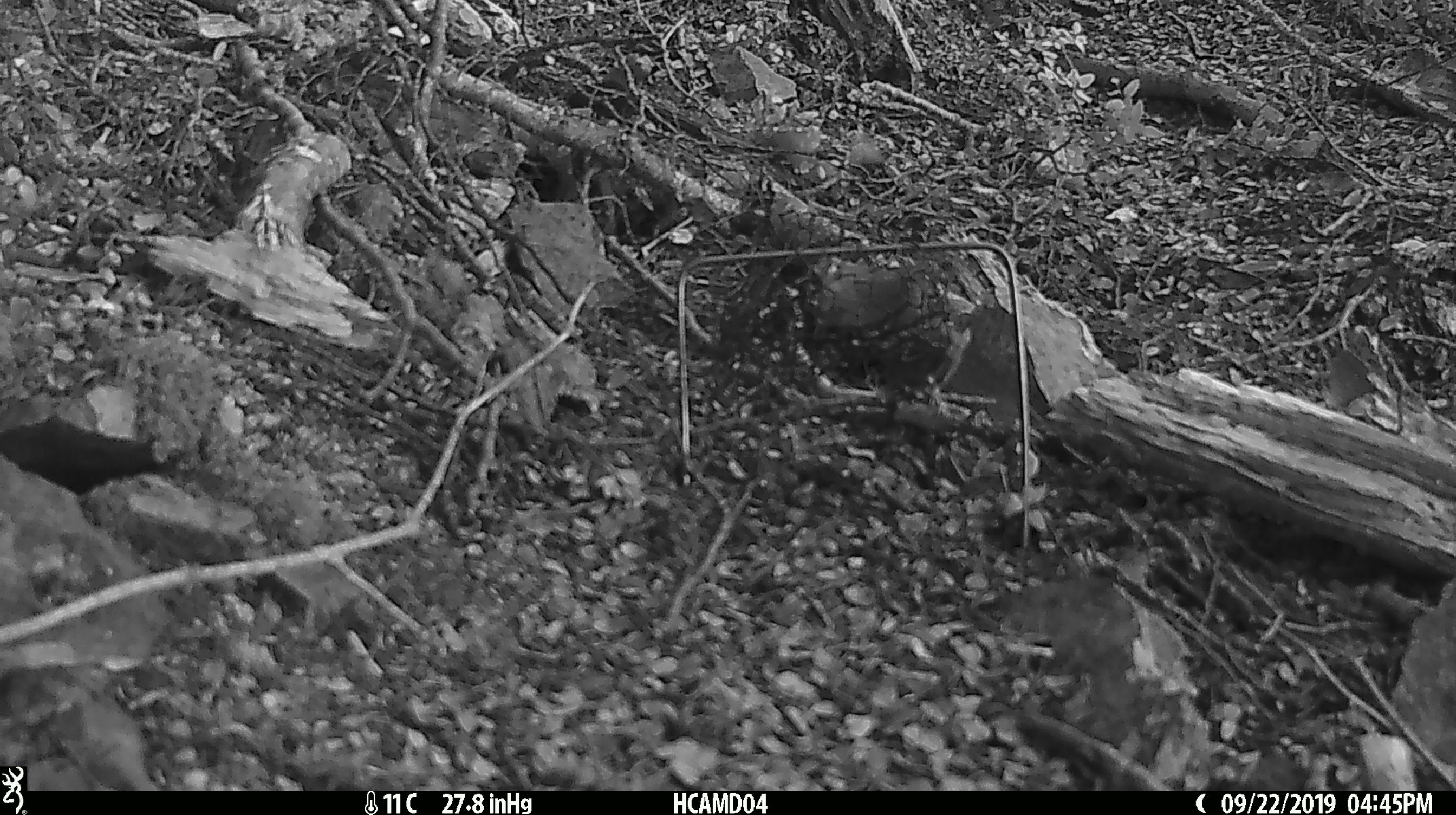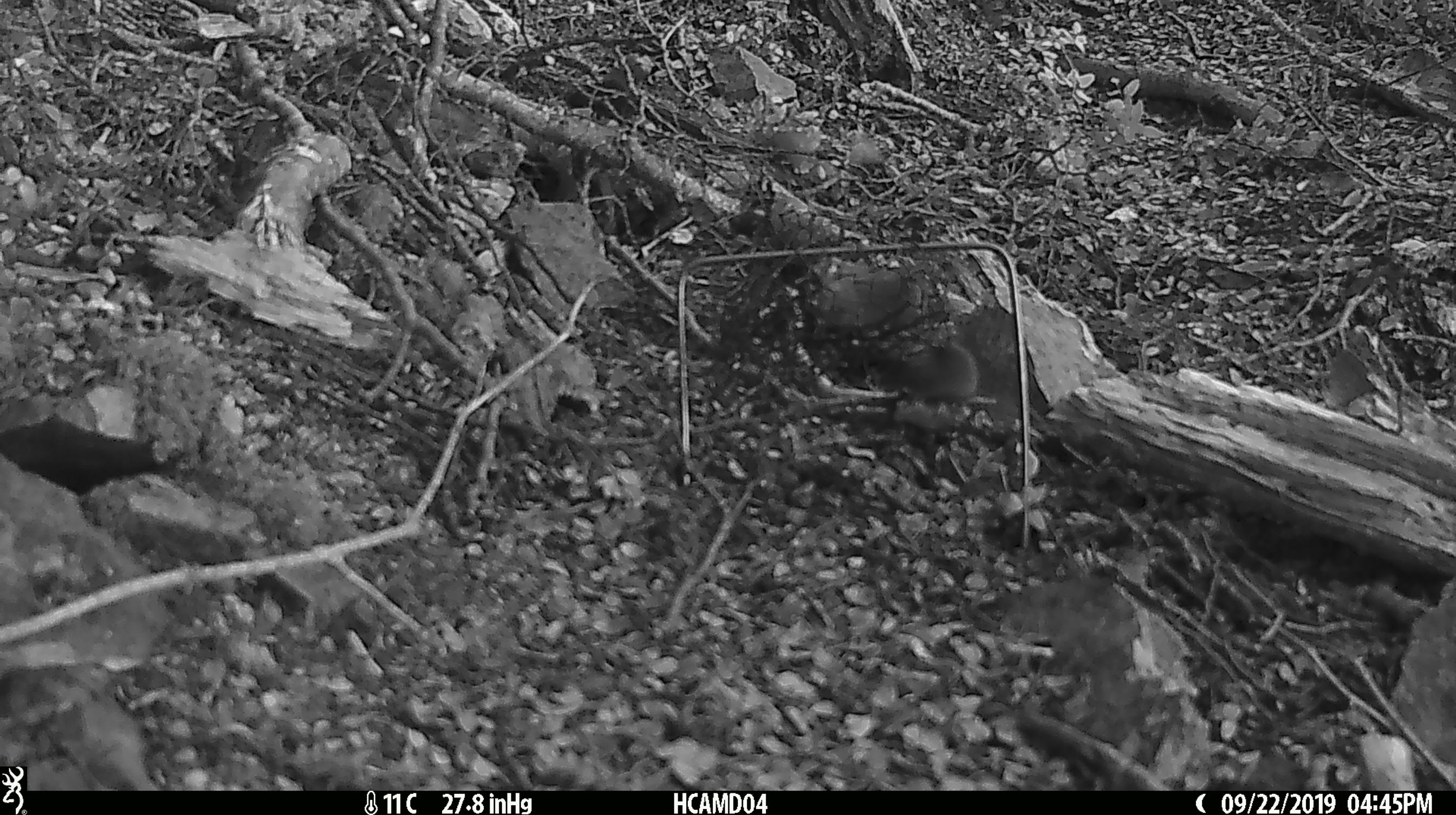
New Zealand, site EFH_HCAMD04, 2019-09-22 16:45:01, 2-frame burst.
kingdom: Animalia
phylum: Chordata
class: Mammalia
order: Rodentia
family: Muridae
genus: Mus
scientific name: Mus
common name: mouse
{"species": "mouse (Mus)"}